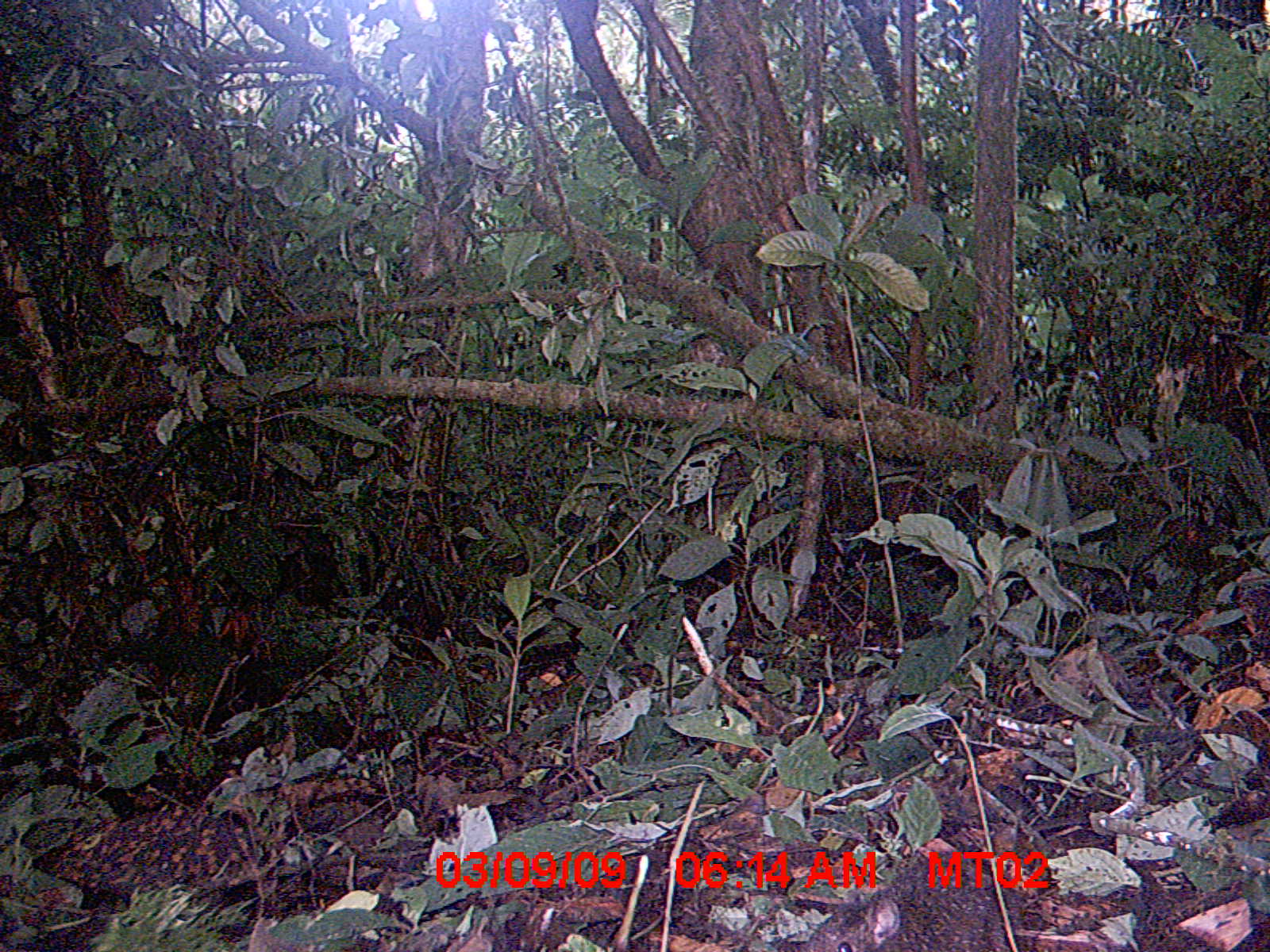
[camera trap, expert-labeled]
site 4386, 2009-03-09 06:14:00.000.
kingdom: Animalia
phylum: Chordata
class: Mammalia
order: Rodentia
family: Nesomyidae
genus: Nesomys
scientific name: Nesomys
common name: nesomys rodents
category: nesomys sp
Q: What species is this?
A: Nesomys sp (nesomys rodents) (Nesomys).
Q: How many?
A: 1.